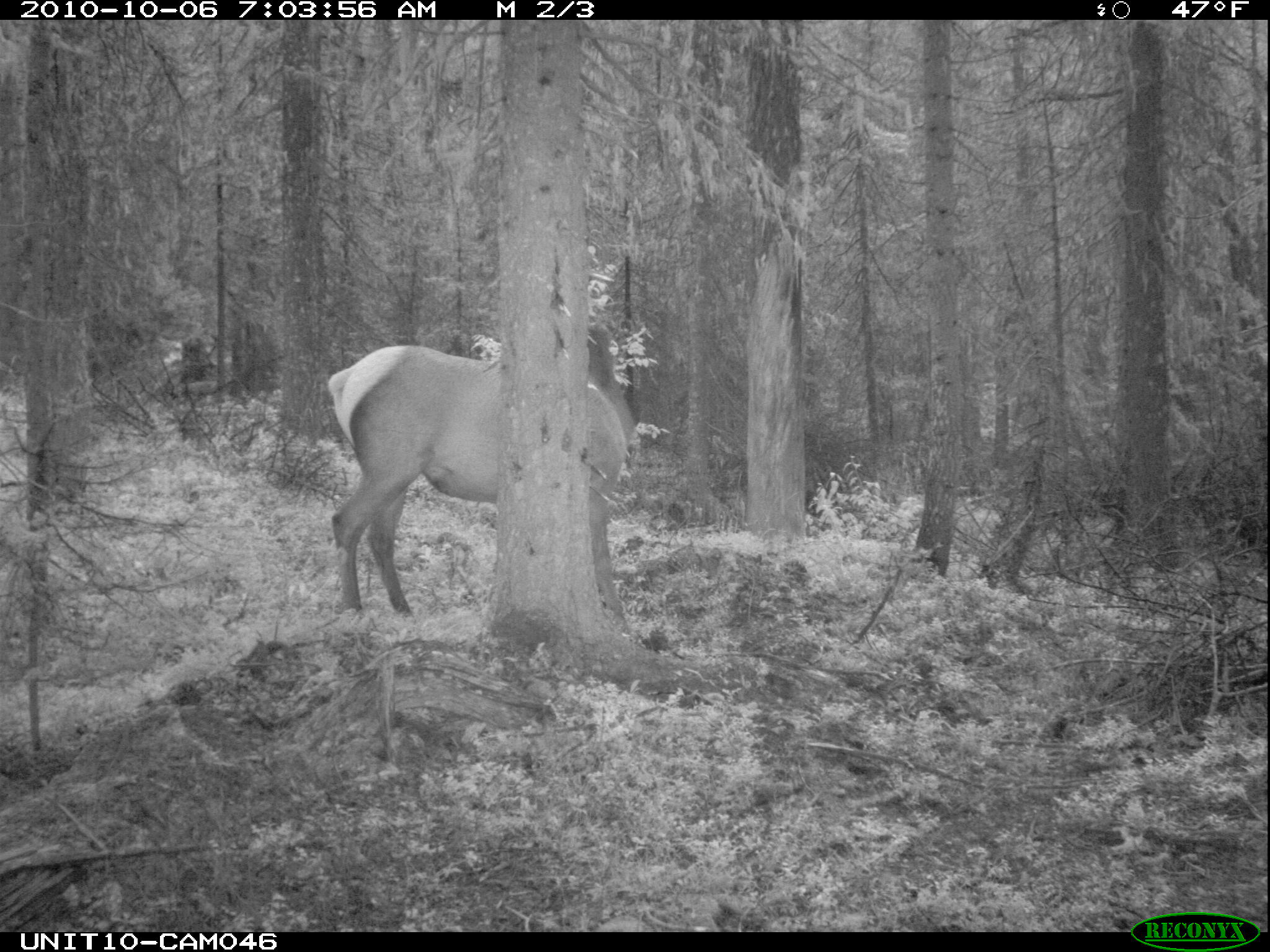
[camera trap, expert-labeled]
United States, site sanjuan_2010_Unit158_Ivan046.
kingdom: Animalia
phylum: Chordata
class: Mammalia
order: Artiodactyla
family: Cervidae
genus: Cervus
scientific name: Cervus elaphus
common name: red deer